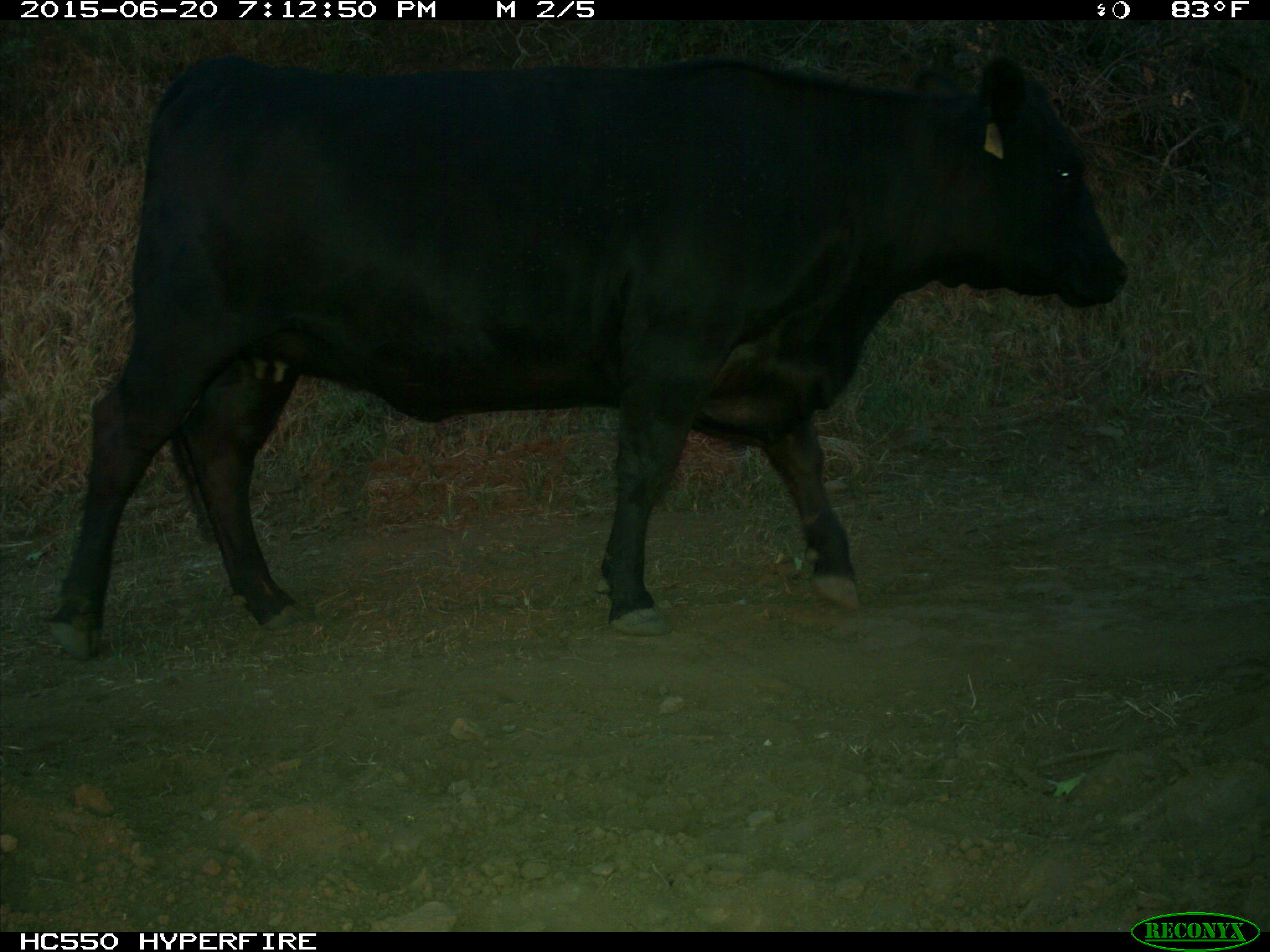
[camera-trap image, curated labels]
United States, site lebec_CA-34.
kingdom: Animalia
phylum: Chordata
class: Mammalia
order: Artiodactyla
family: Bovidae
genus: Bos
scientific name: Bos taurus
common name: domestic cow